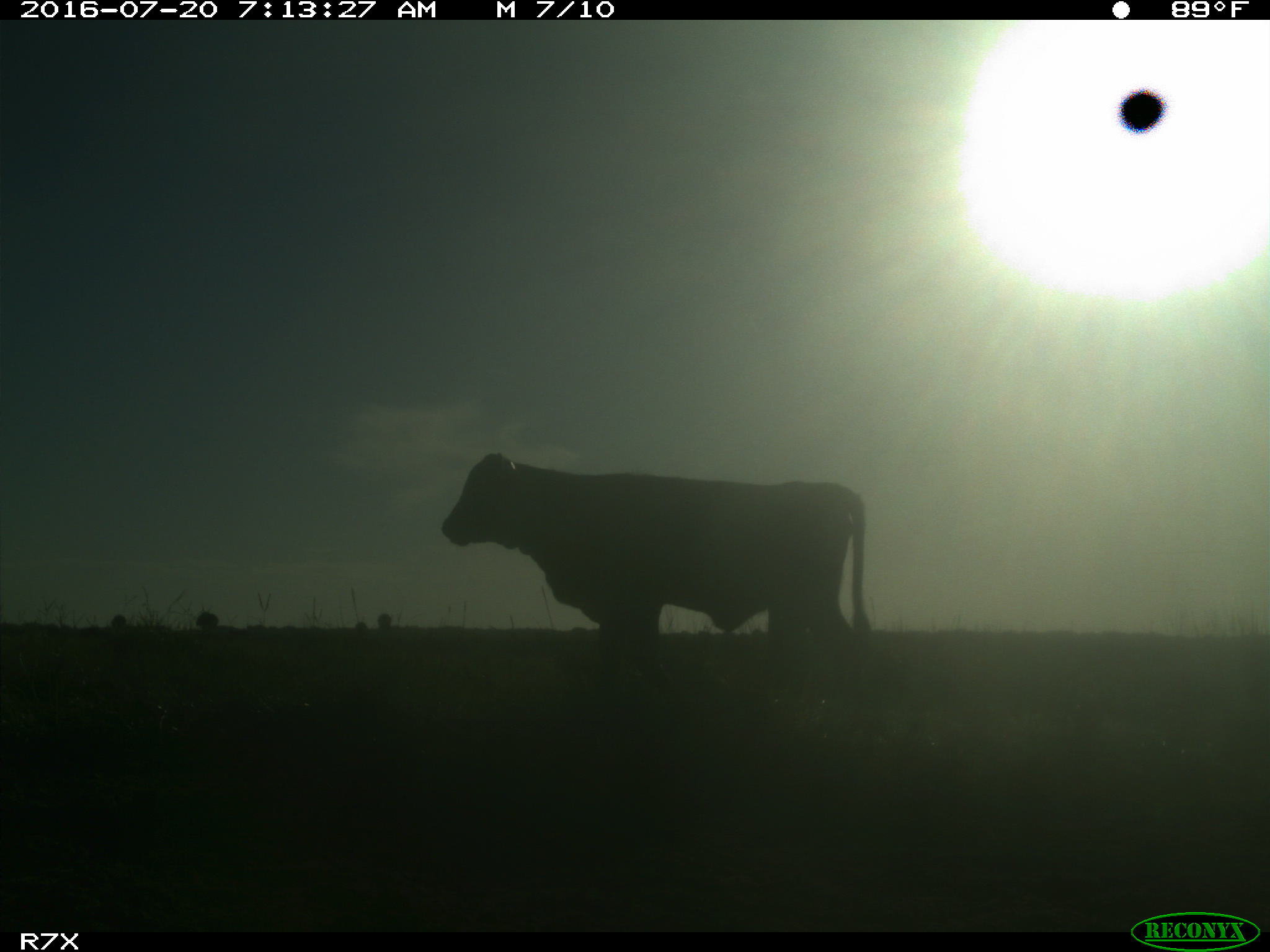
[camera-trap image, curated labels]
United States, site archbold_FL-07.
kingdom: Animalia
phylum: Chordata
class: Mammalia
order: Artiodactyla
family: Bovidae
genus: Bos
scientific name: Bos taurus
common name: domestic cow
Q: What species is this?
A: Bos taurus (domestic cow).